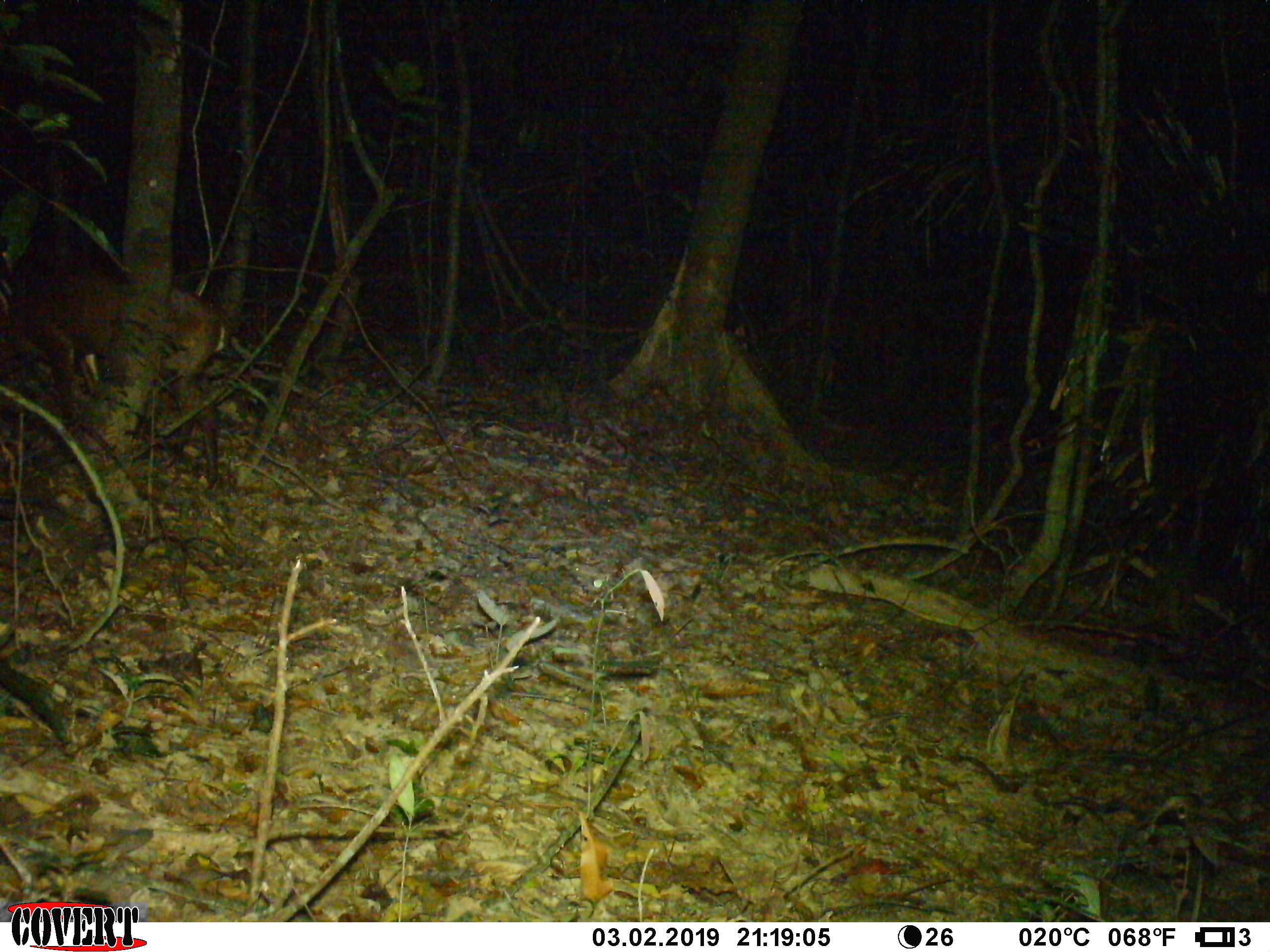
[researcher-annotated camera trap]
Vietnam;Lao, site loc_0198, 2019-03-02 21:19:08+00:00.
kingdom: Animalia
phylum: Chordata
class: Mammalia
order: Artiodactyla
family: Cervidae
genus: Muntiacus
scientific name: Muntiacus vuquangensis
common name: large-antlered muntjac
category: large antlered muntjac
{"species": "large antlered muntjac (large-antlered muntjac) (Muntiacus vuquangensis)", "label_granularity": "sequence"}